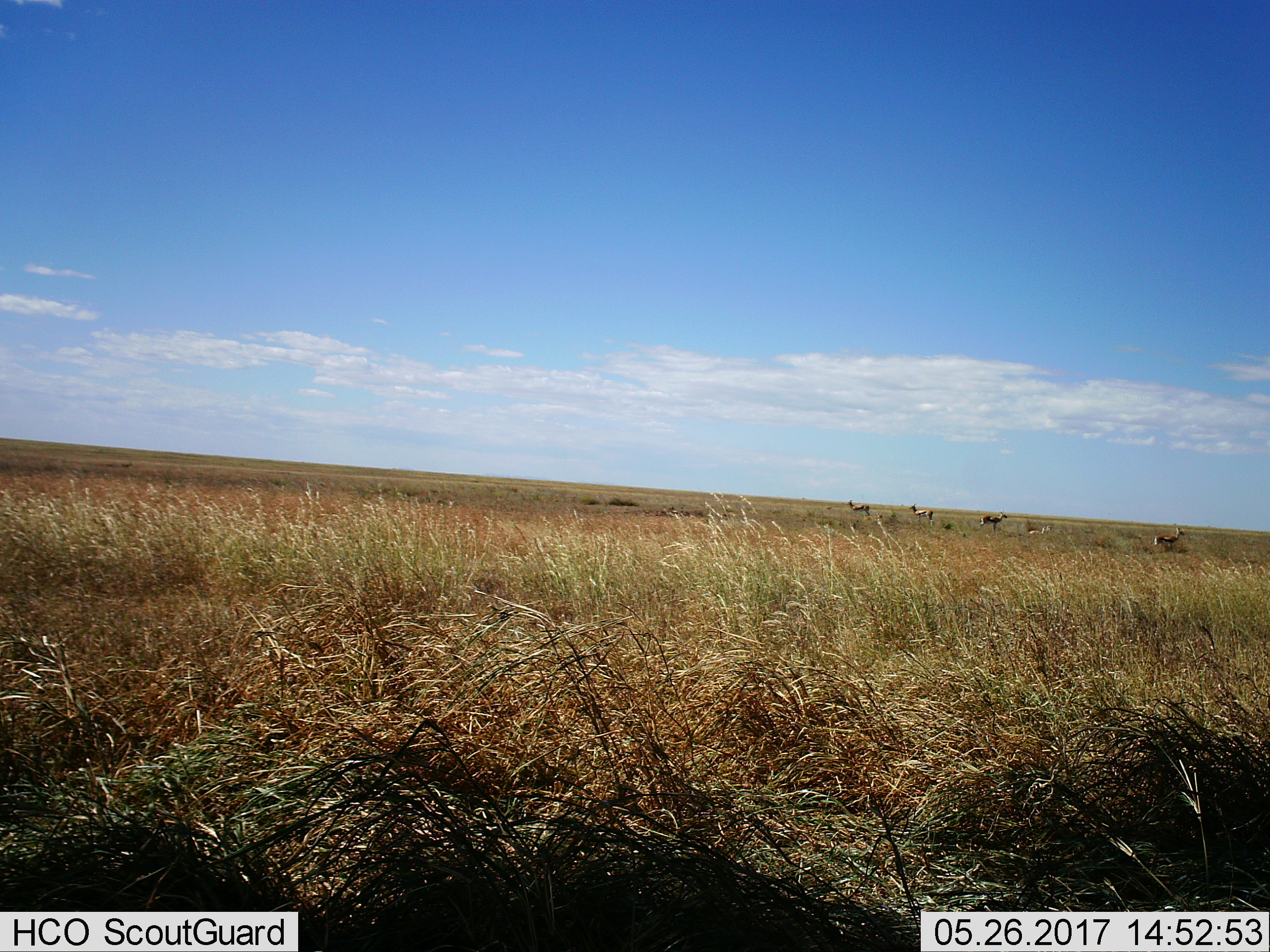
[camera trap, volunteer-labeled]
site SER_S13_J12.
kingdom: Animalia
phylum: Chordata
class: Mammalia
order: Artiodactyla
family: Bovidae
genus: Eudorcas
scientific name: Eudorcas thomsonii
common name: thomson's gazelle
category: gazellethomsons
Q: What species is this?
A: Gazellethomsons (thomson's gazelle) (Eudorcas thomsonii).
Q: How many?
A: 5.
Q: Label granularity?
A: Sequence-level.